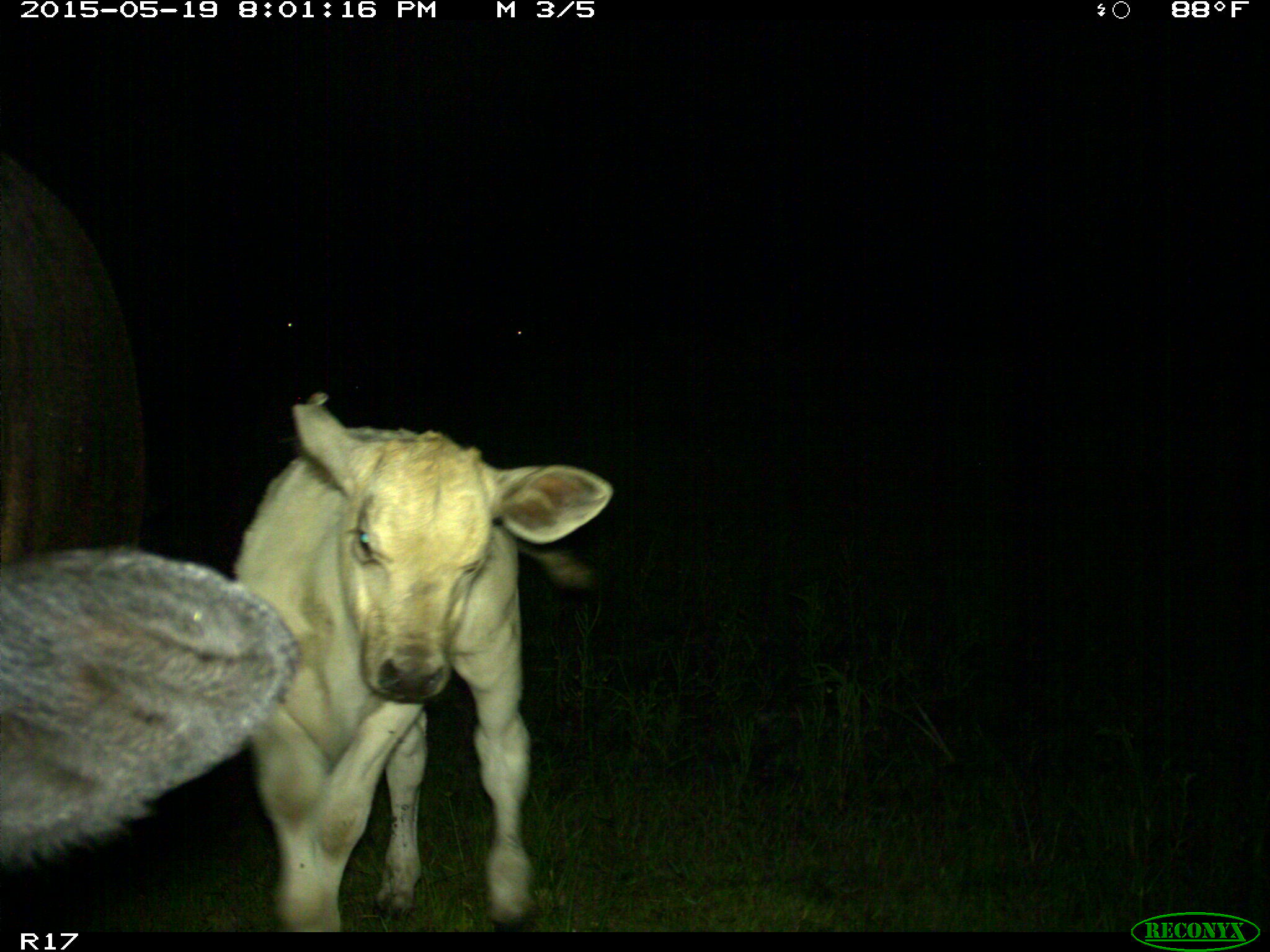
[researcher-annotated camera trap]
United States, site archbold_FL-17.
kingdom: Animalia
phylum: Chordata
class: Mammalia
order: Artiodactyla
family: Bovidae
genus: Bos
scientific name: Bos taurus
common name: domestic cow